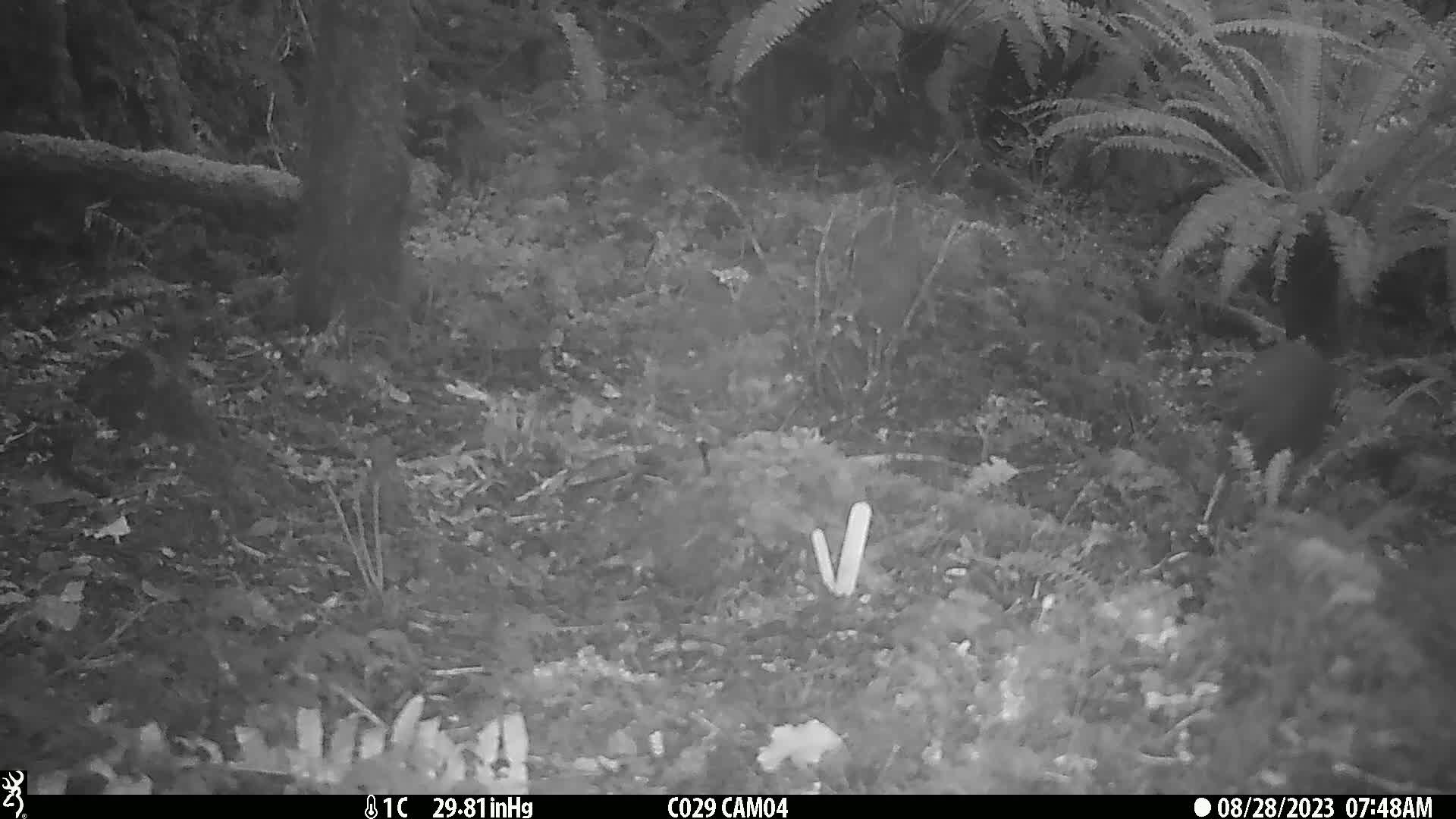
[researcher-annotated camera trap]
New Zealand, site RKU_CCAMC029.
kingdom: Animalia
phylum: Chordata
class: Aves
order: Apterygiformes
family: Apterygidae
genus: Apteryx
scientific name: Apteryx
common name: kiwi